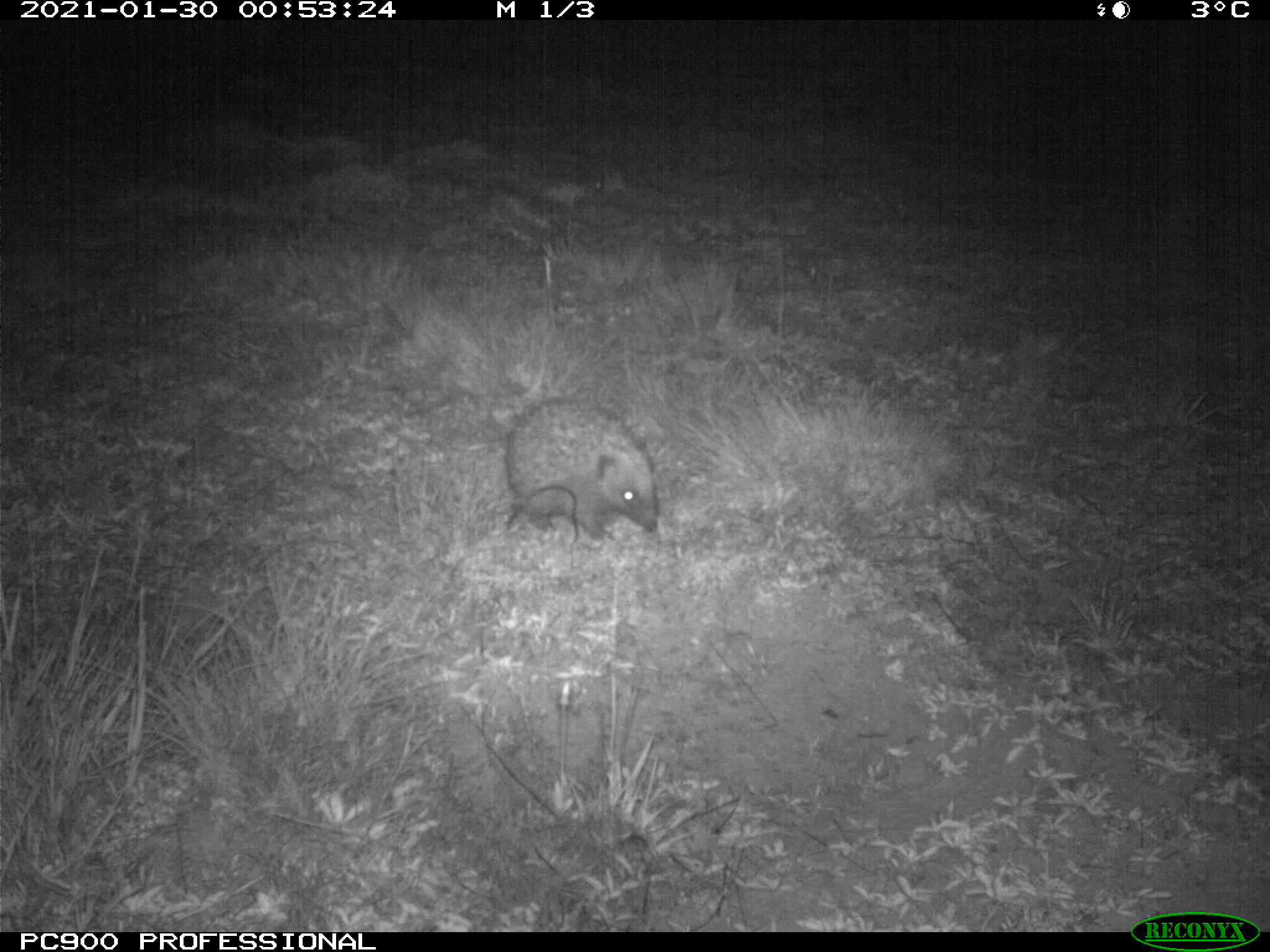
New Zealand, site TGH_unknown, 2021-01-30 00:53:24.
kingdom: Animalia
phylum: Chordata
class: Mammalia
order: Eulipotyphla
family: Erinaceidae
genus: Erinaceus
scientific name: Erinaceus europaeus europaeus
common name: european hedgehog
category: hedgehog